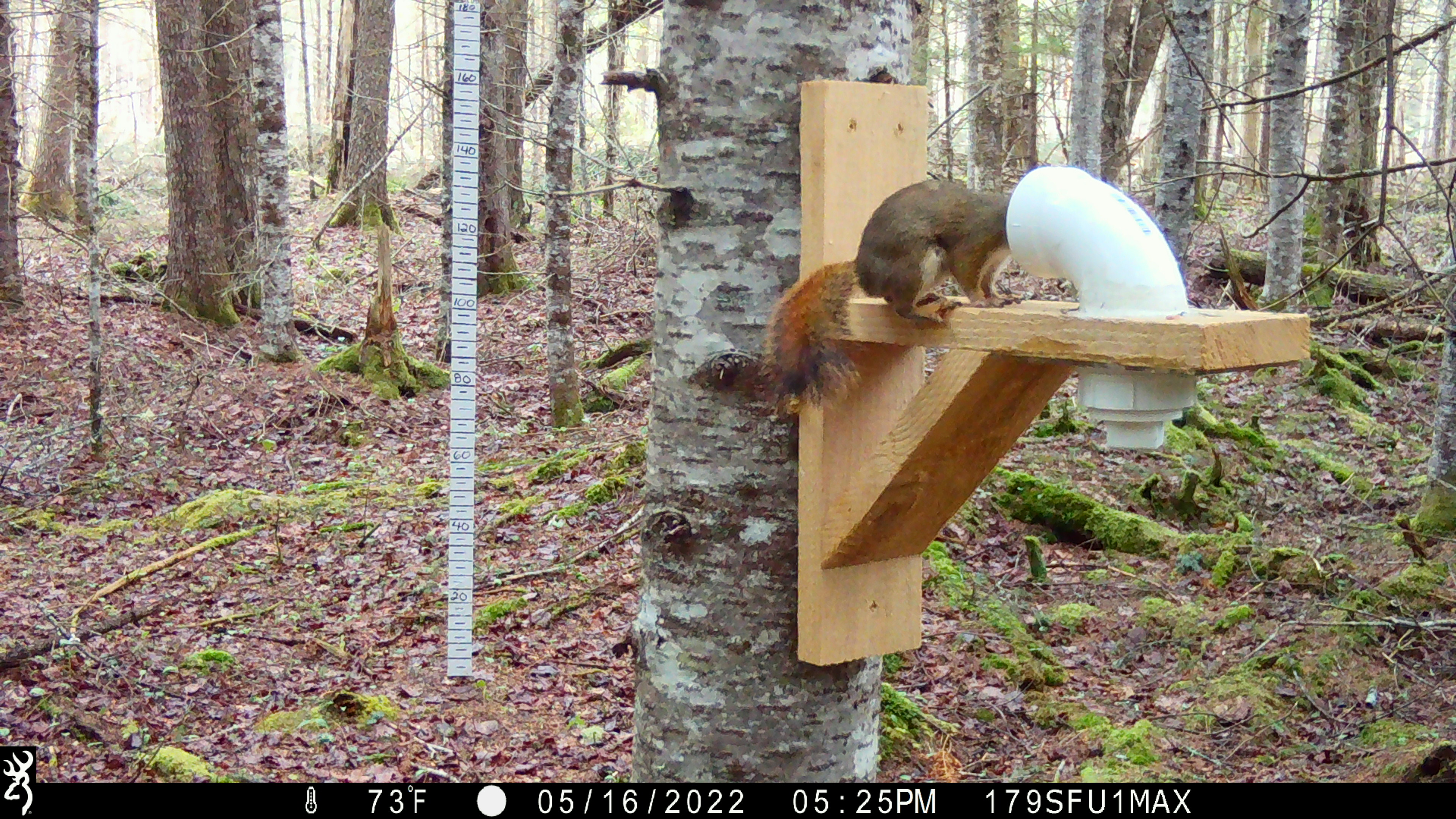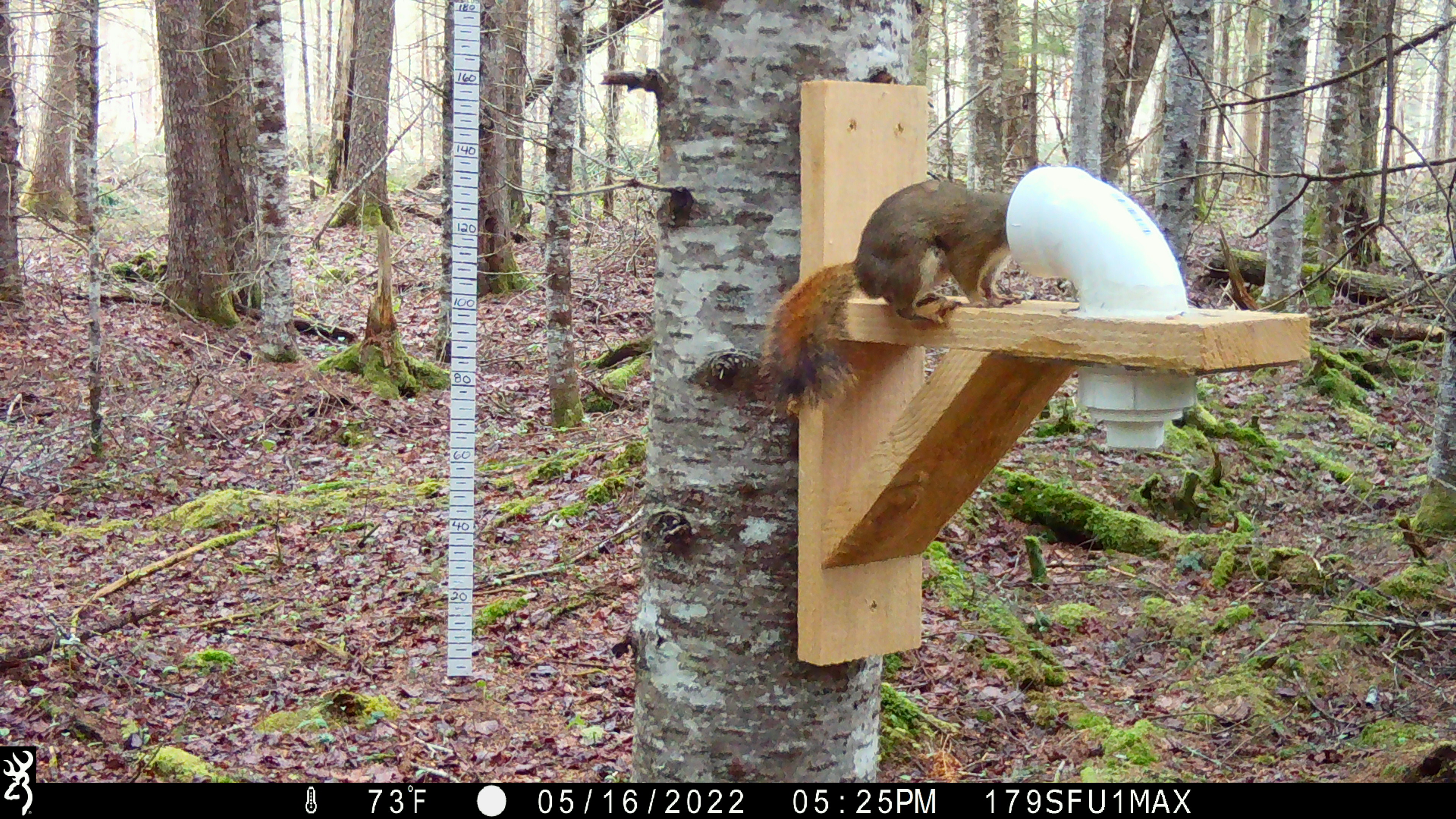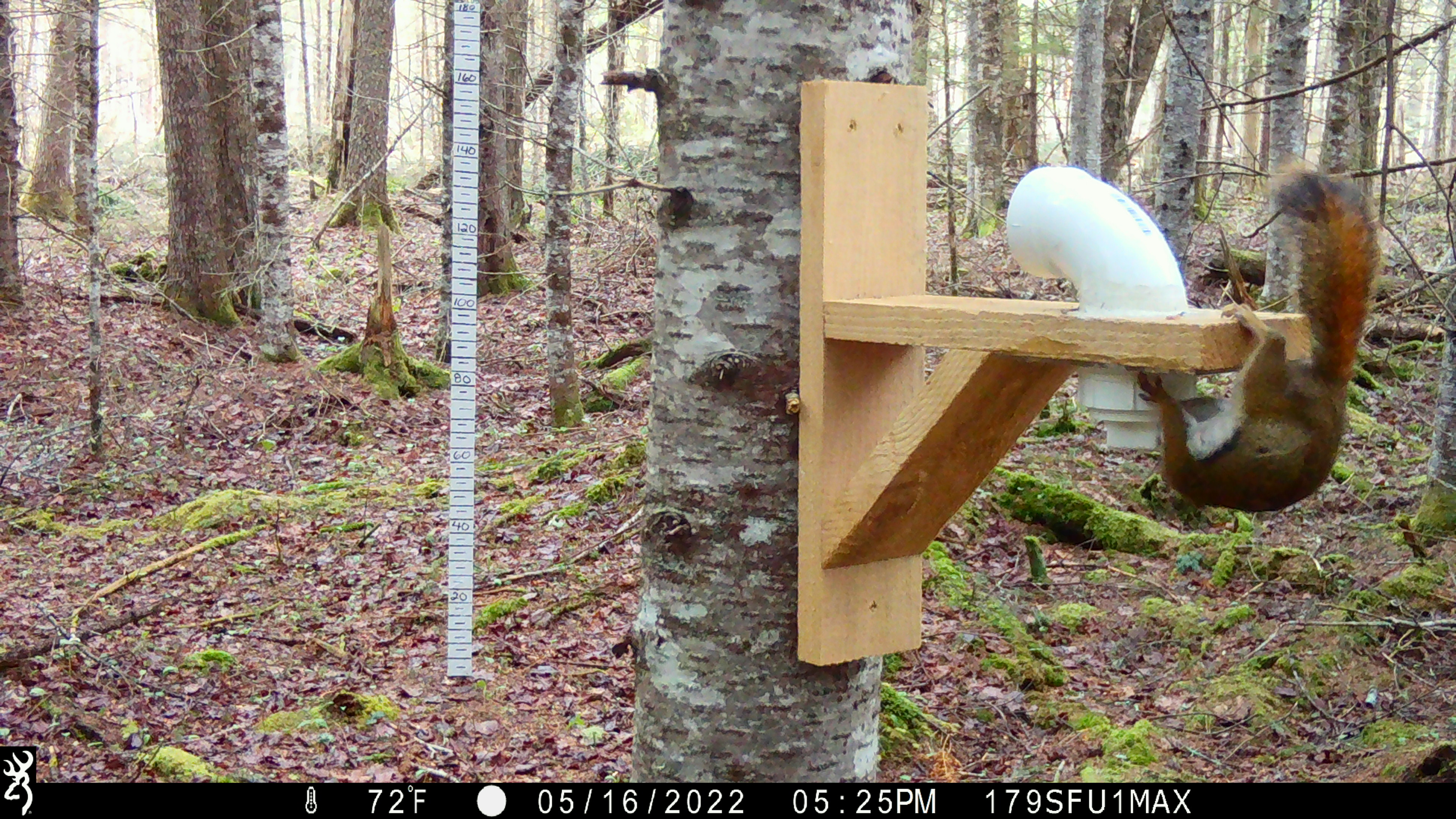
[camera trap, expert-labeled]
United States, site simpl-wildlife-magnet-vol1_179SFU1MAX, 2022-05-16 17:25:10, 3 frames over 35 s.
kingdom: Animalia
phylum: Chordata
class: Mammalia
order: Rodentia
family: Sciuridae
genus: Tamiasciurus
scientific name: Tamiasciurus hudsonicus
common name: red squirrel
Red squirrel (Tamiasciurus hudsonicus).